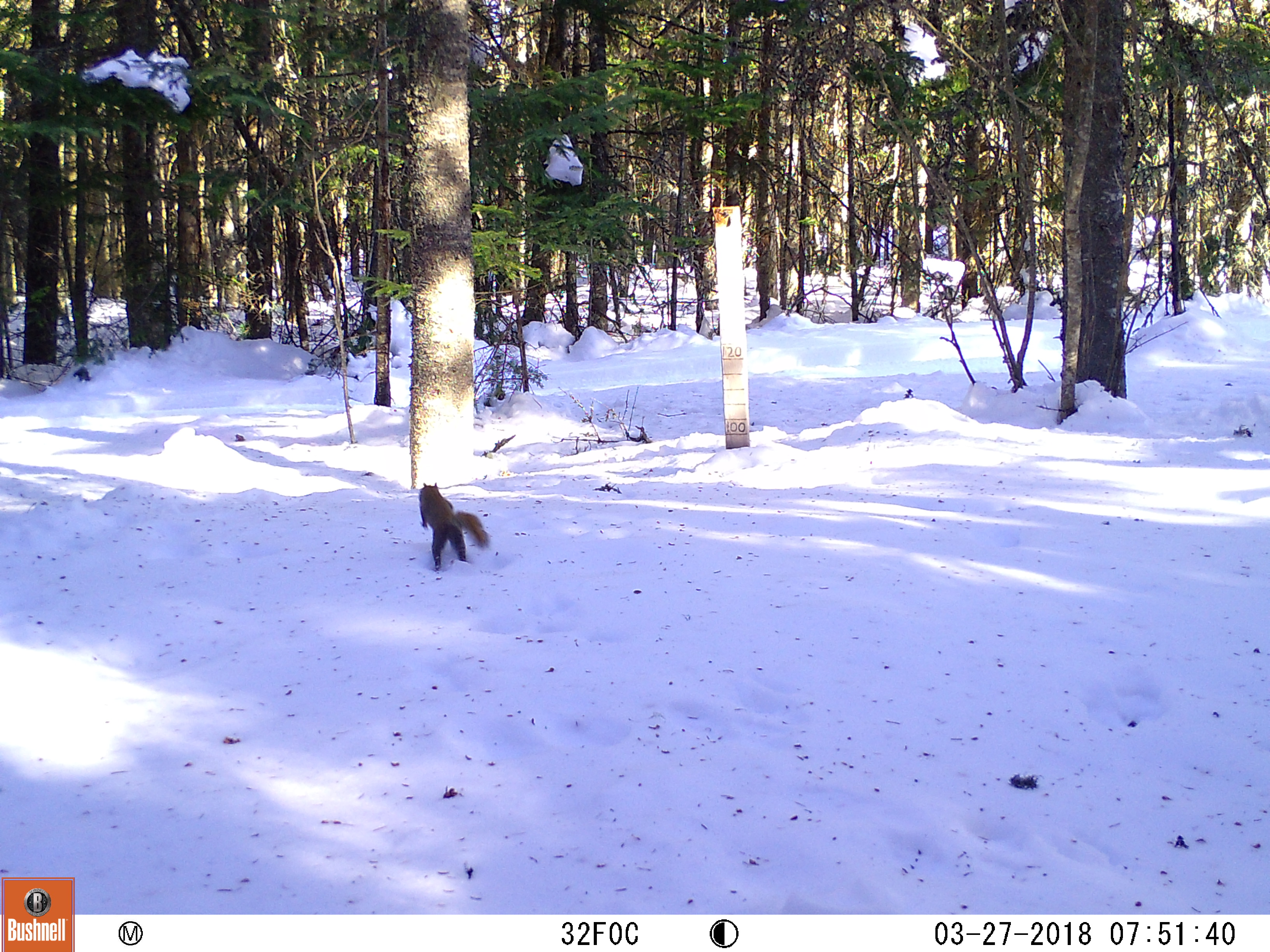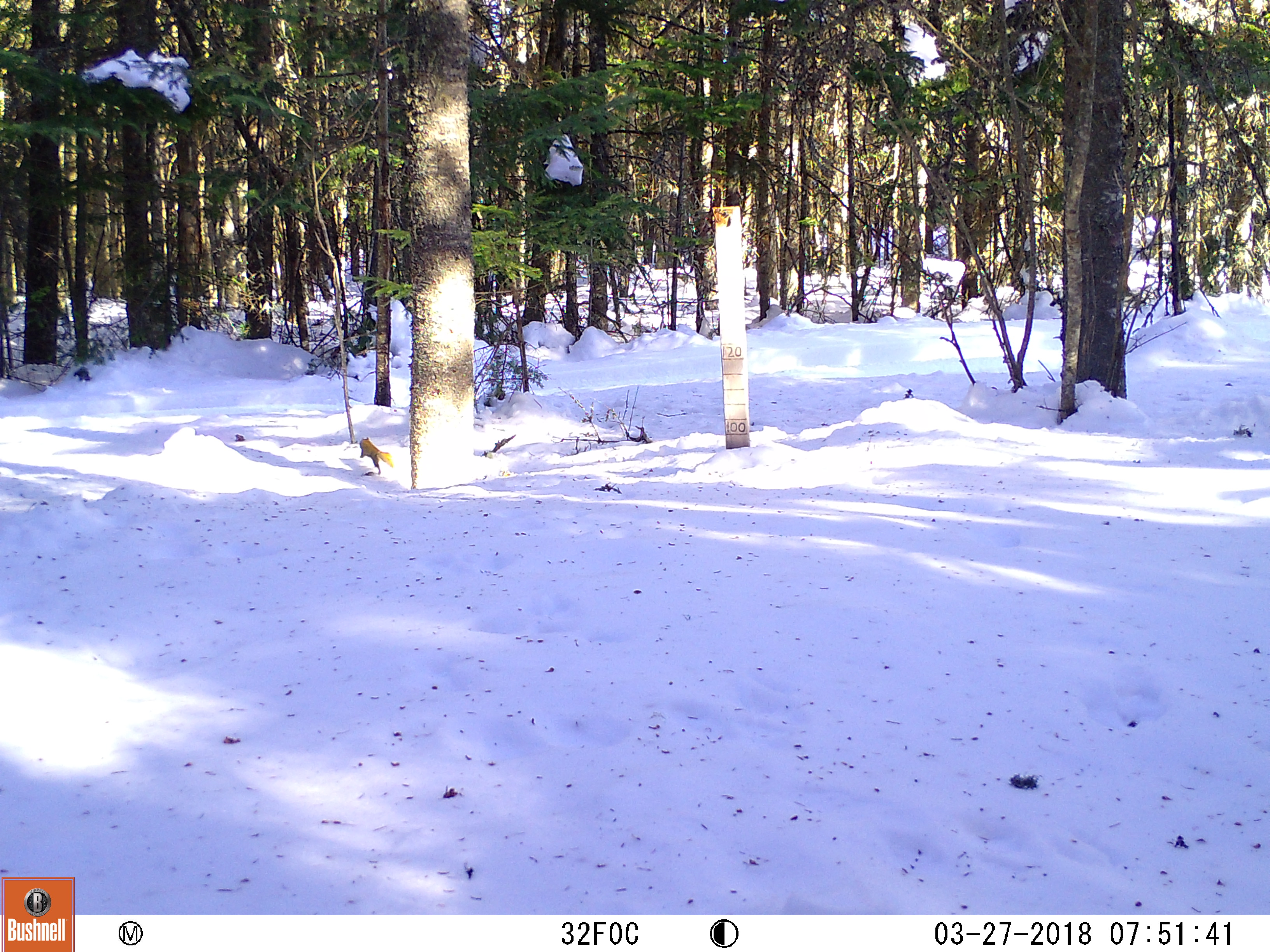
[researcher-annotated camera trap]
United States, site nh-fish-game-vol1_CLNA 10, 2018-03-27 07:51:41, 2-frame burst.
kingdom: Animalia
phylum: Chordata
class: Mammalia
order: Rodentia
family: Sciuridae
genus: Tamiasciurus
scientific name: Tamiasciurus hudsonicus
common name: red squirrel